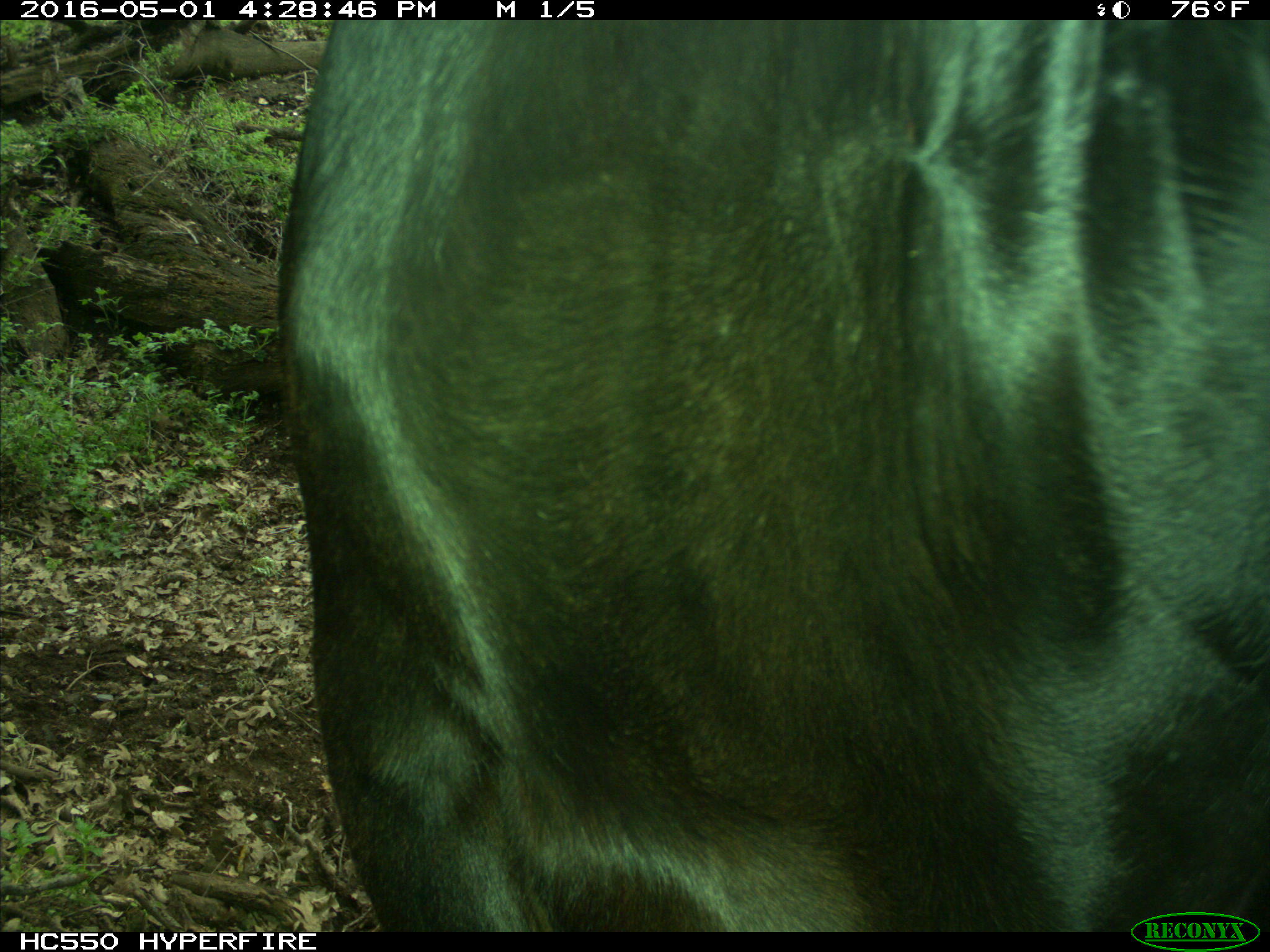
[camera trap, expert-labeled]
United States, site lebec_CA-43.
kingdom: Animalia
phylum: Chordata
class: Mammalia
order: Artiodactyla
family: Bovidae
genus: Bos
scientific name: Bos taurus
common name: domestic cow